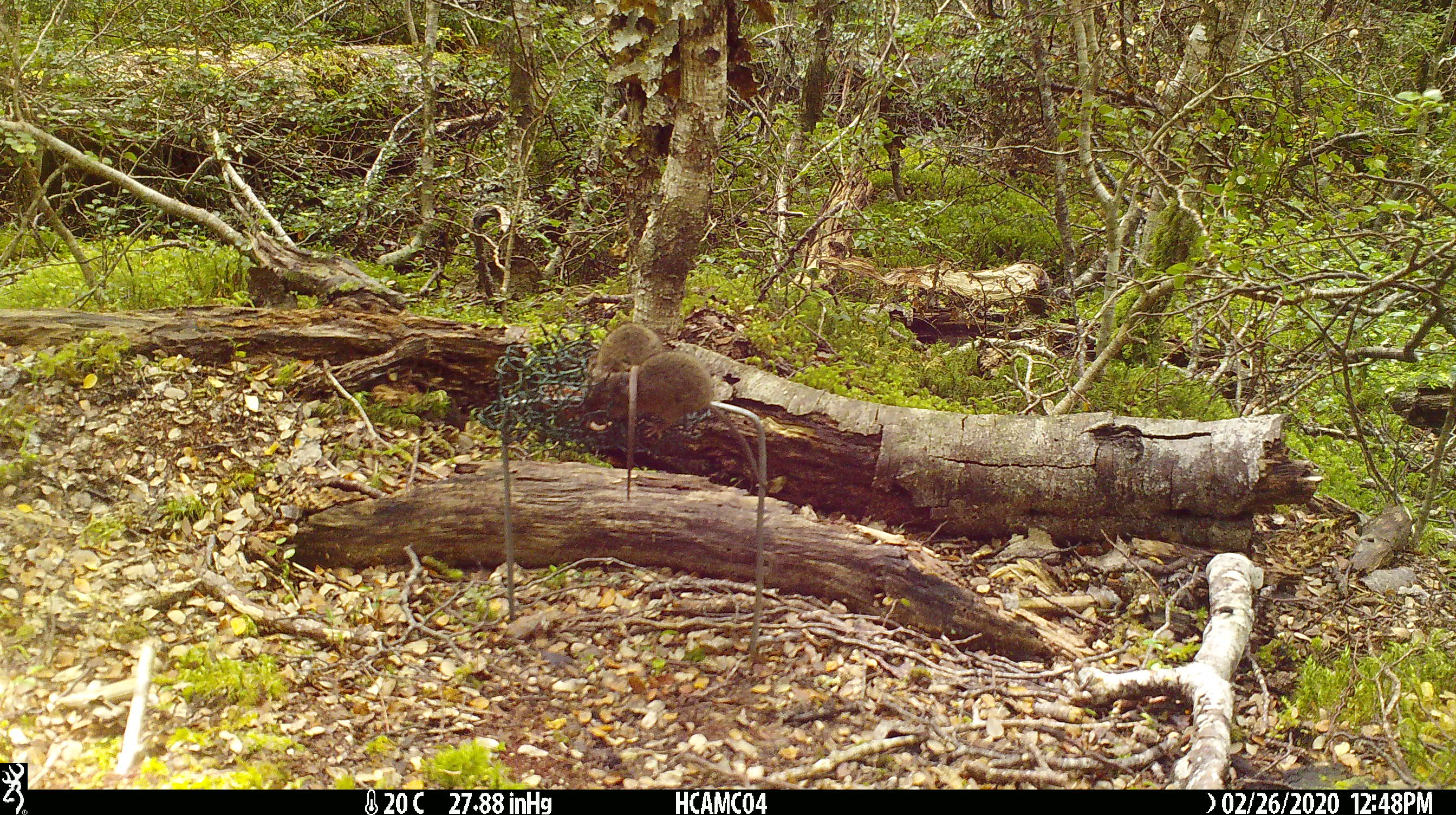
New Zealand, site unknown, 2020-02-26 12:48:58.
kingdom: Animalia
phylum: Chordata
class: Mammalia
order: Rodentia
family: Muridae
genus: Mus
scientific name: Mus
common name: mouse